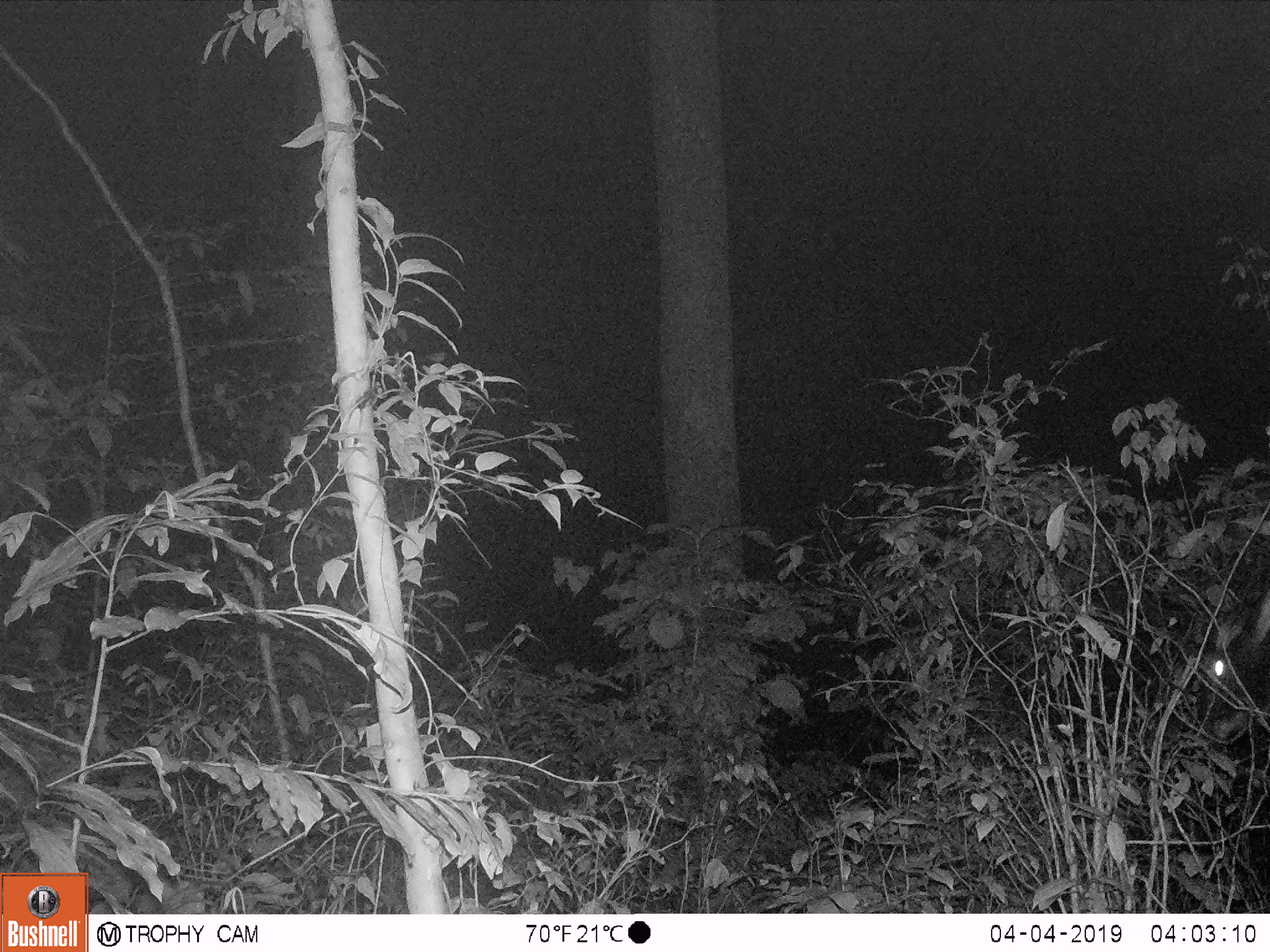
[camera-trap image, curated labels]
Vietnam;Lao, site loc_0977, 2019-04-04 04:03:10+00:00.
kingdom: Animalia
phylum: Chordata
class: Mammalia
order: Artiodactyla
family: Bovidae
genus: Capricornis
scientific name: Capricornis sumatraensis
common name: chinese serow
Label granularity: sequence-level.